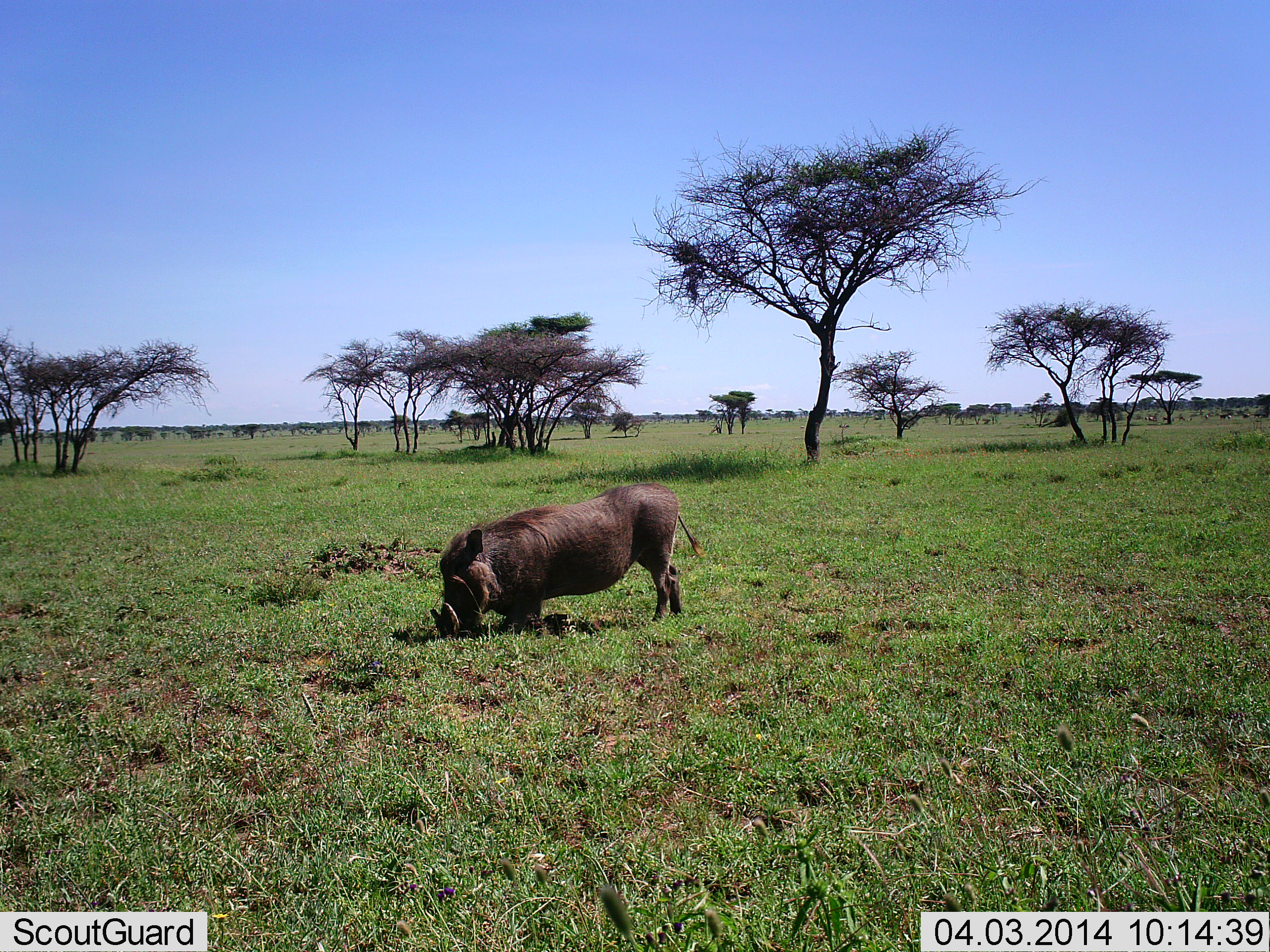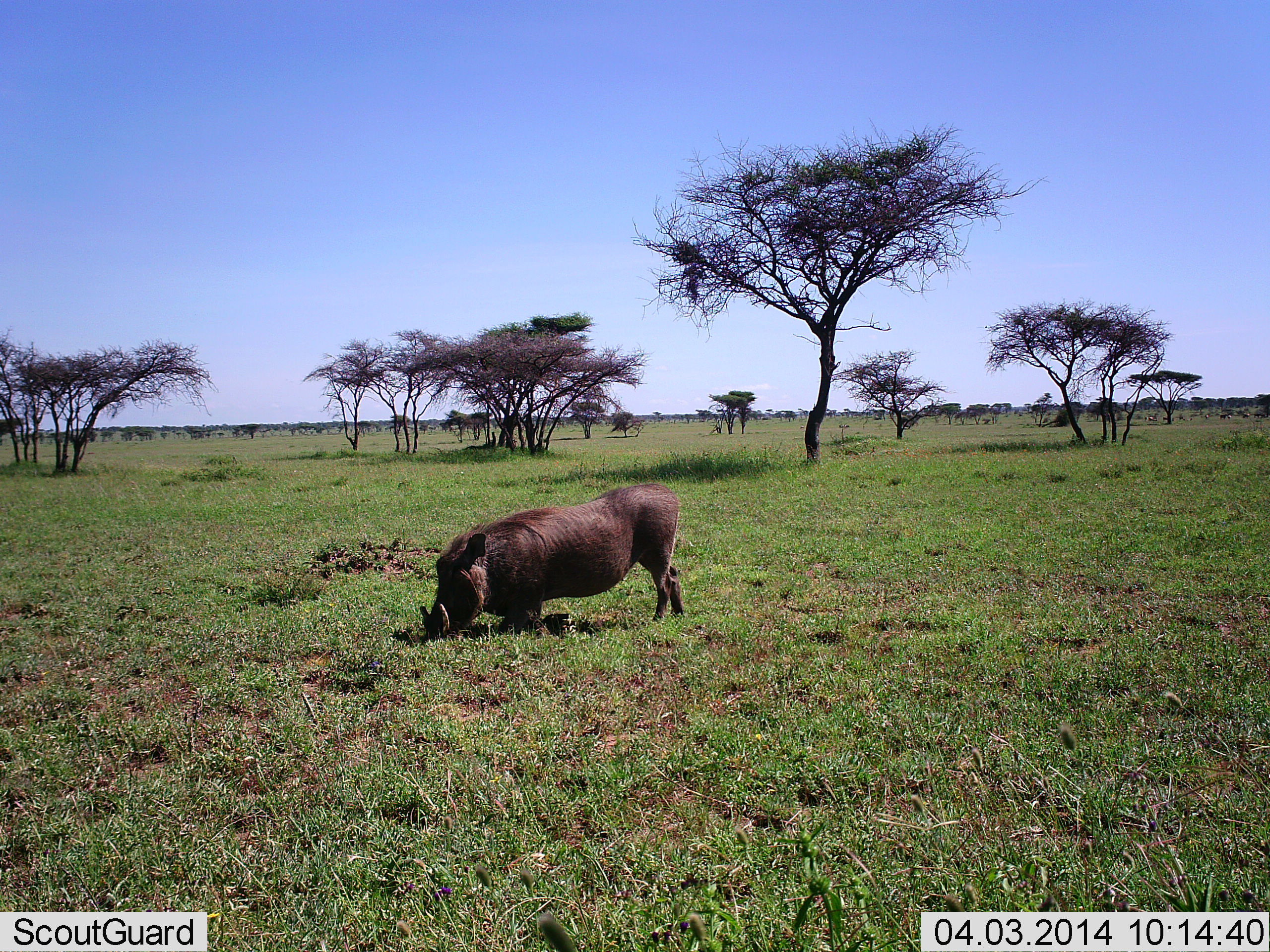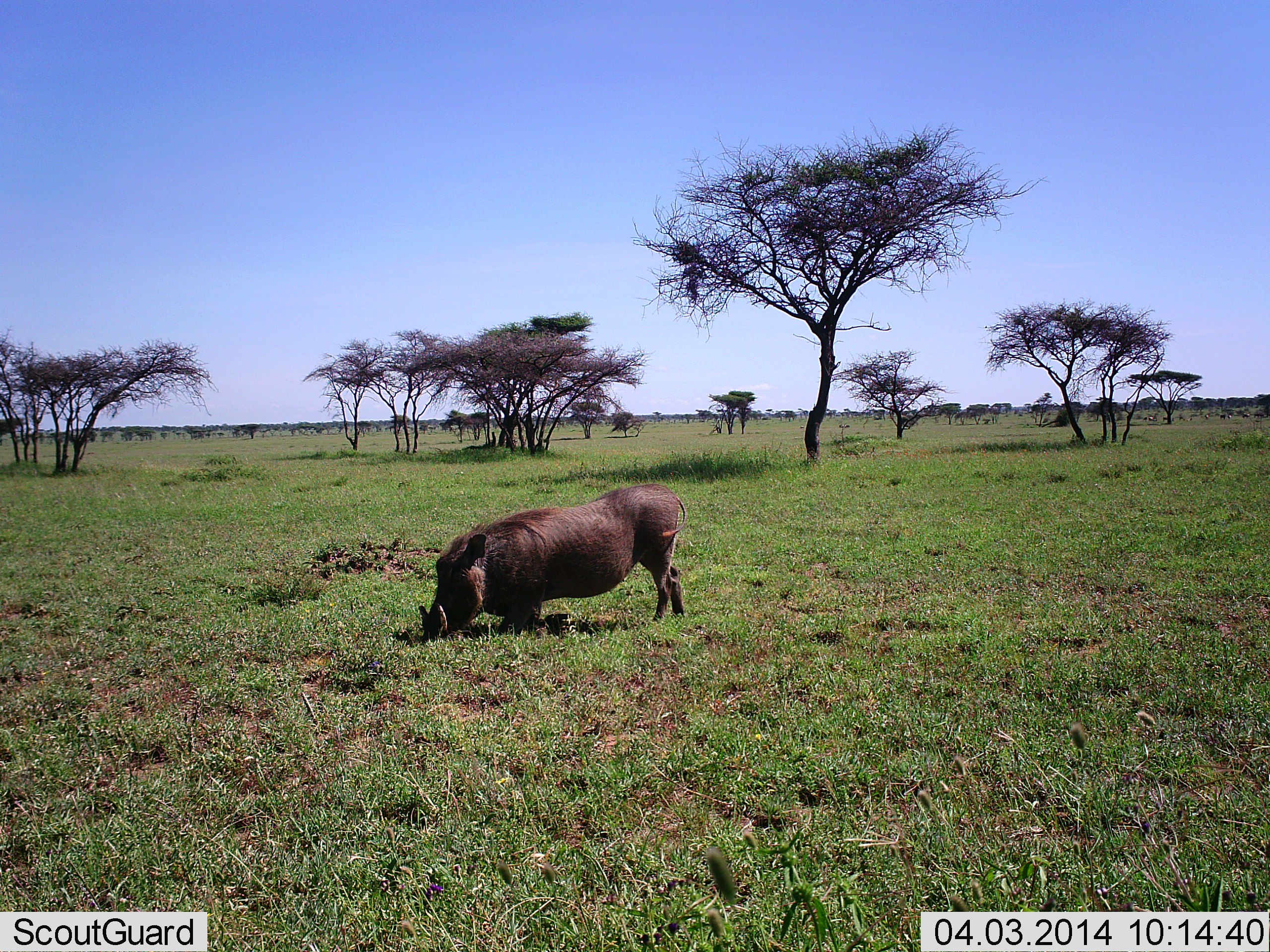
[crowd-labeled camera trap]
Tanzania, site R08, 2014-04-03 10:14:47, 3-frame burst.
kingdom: Animalia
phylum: Chordata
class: Mammalia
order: Artiodactyla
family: Suidae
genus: Phacochoerus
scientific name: Phacochoerus africanus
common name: warthog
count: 1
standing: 12%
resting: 8%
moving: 7%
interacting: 10%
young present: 0%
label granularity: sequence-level